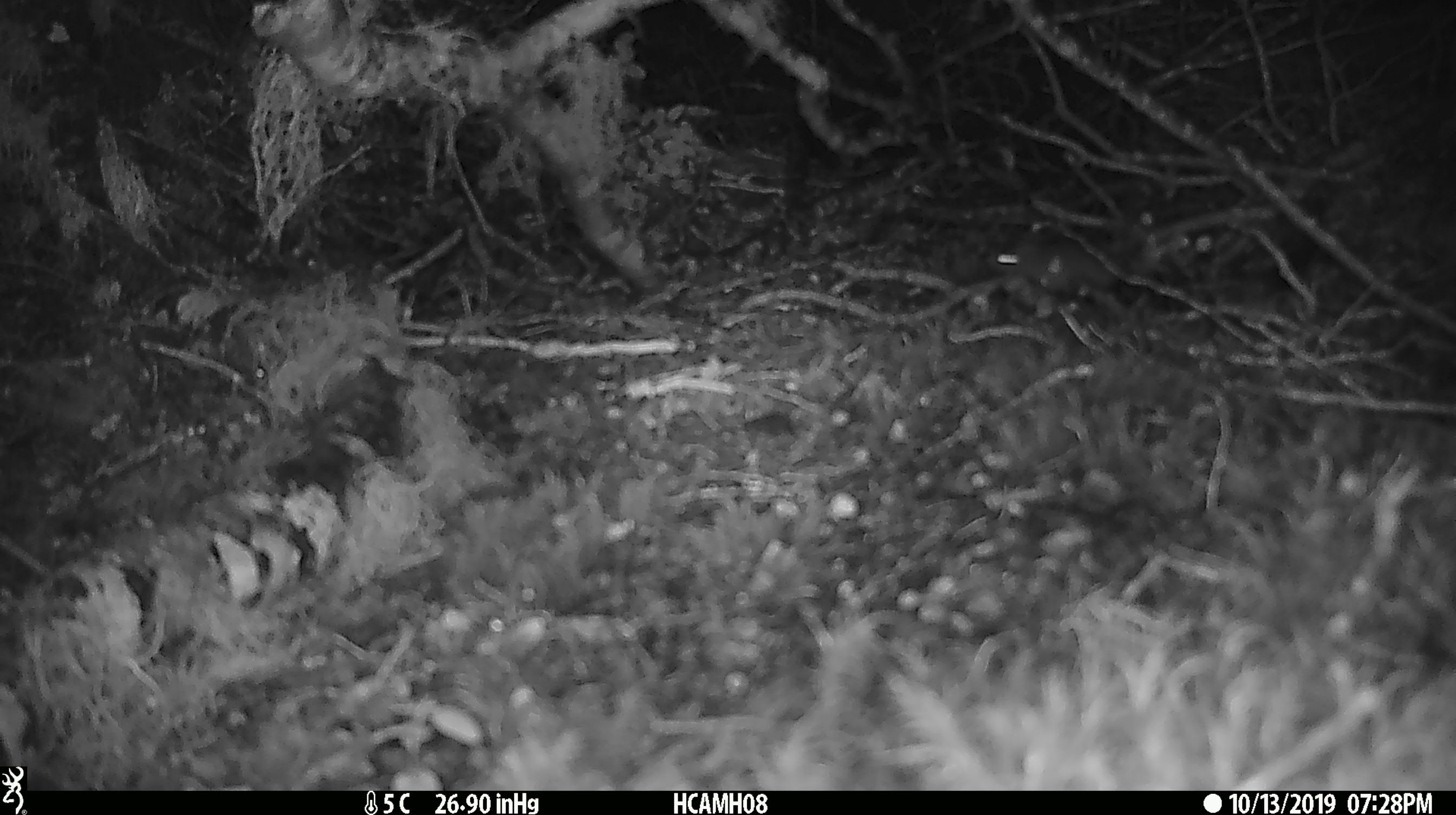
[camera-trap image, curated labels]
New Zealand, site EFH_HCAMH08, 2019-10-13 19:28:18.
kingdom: Animalia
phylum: Chordata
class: Mammalia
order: Rodentia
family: Muridae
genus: Mus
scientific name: Mus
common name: mouse